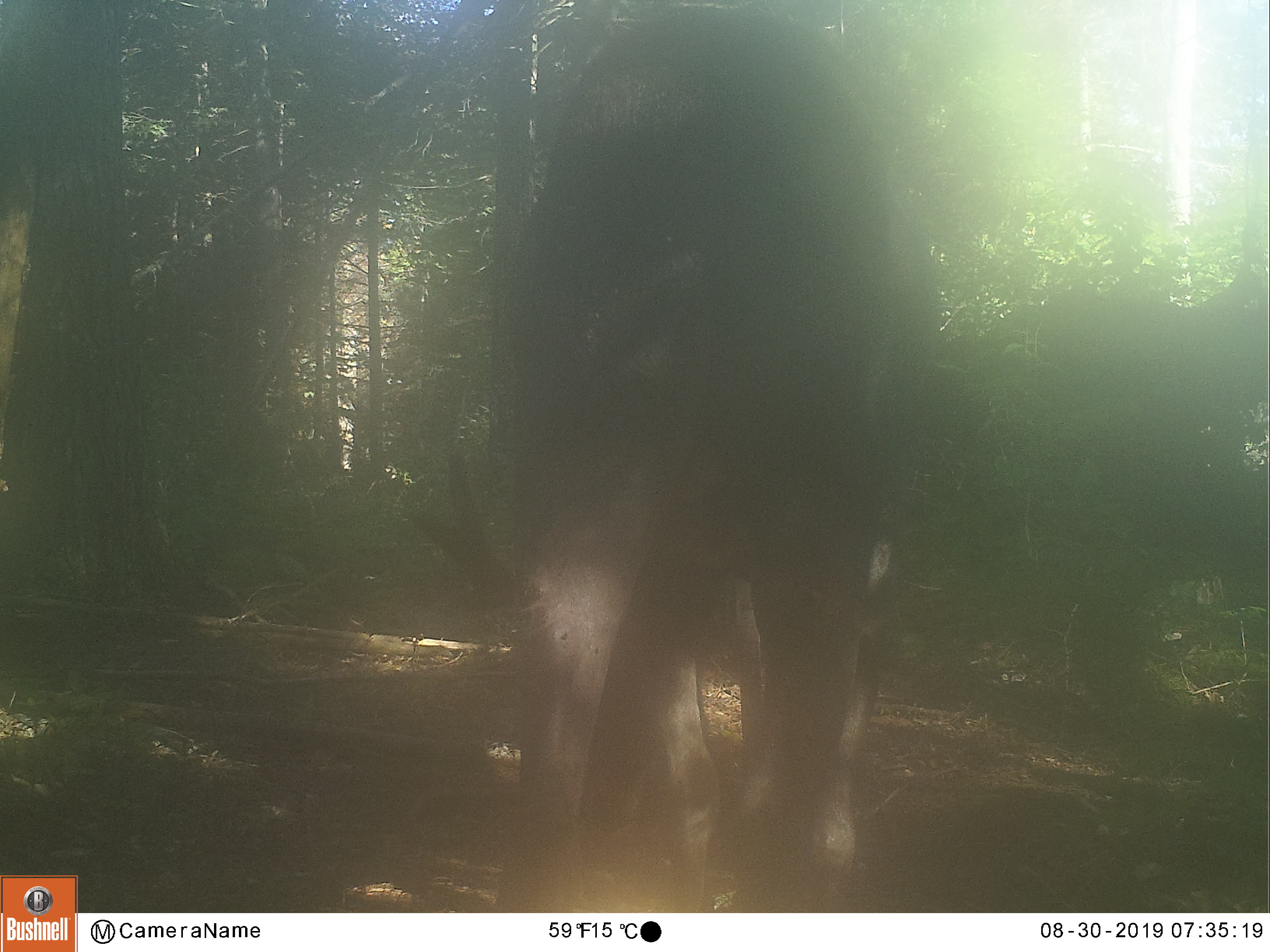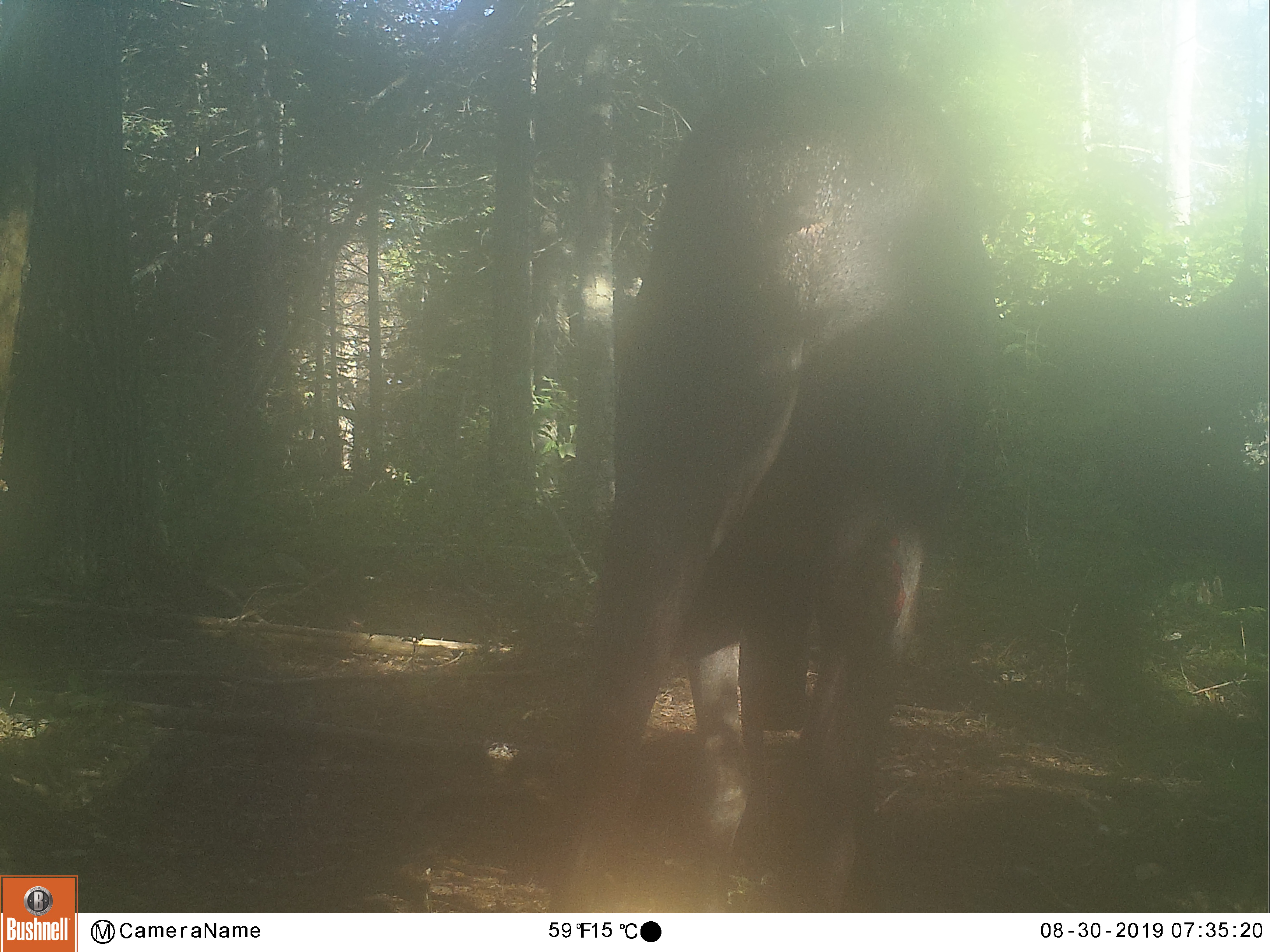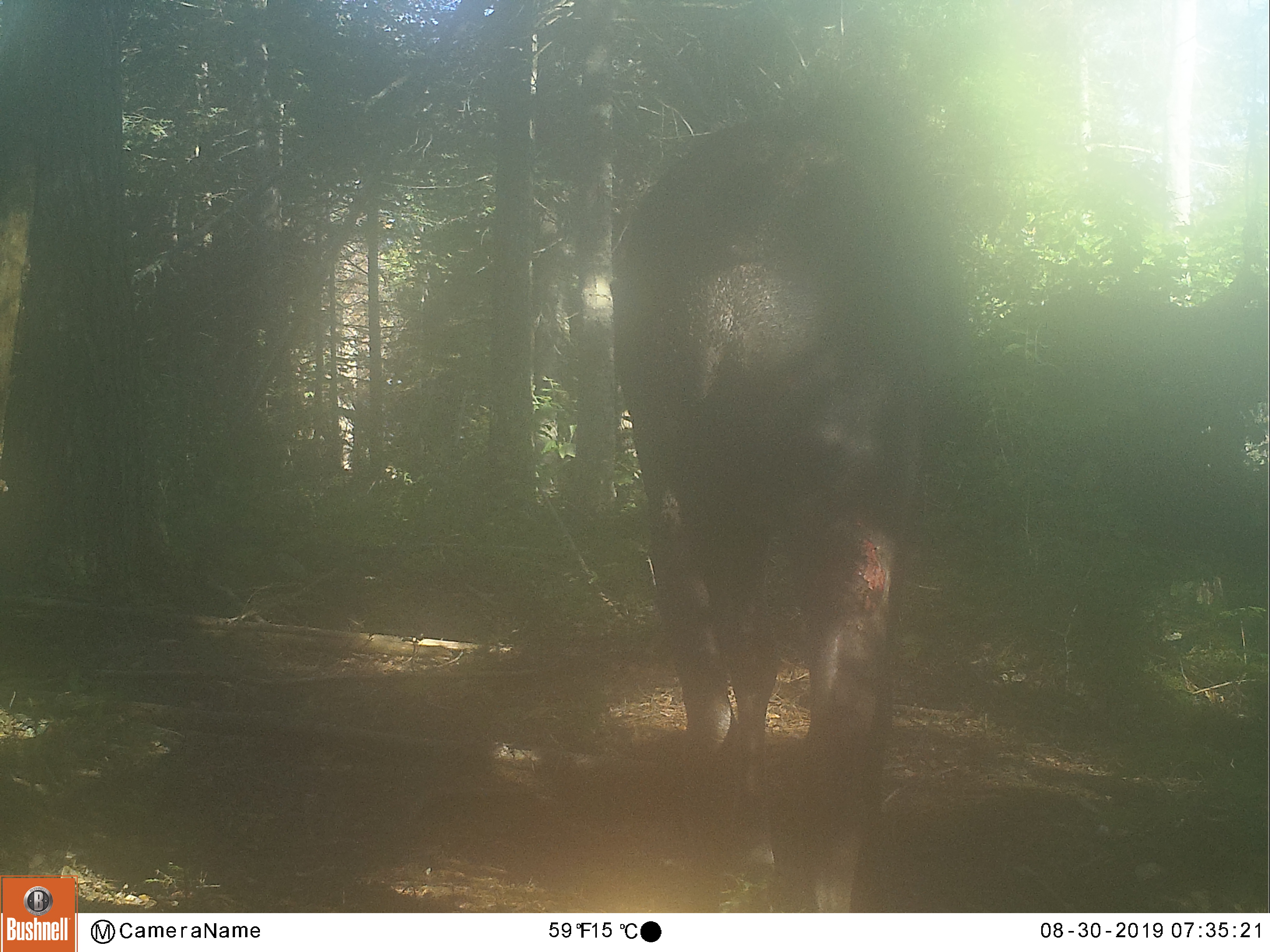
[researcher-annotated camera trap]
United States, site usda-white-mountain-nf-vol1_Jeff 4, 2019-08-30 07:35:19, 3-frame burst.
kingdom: Animalia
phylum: Chordata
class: Mammalia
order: Artiodactyla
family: Cervidae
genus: Alces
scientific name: Alces alces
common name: moose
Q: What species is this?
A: Moose (Alces alces).